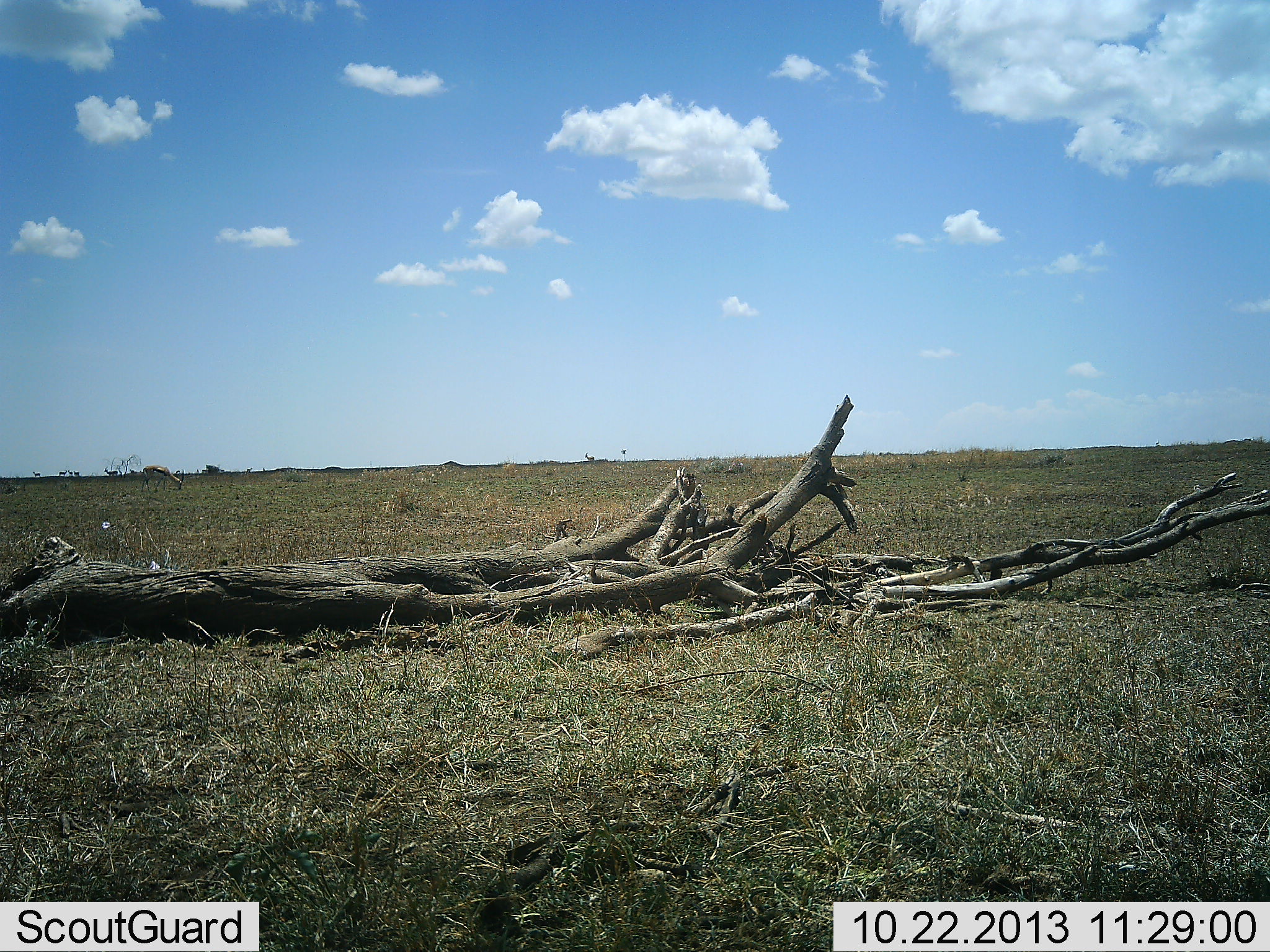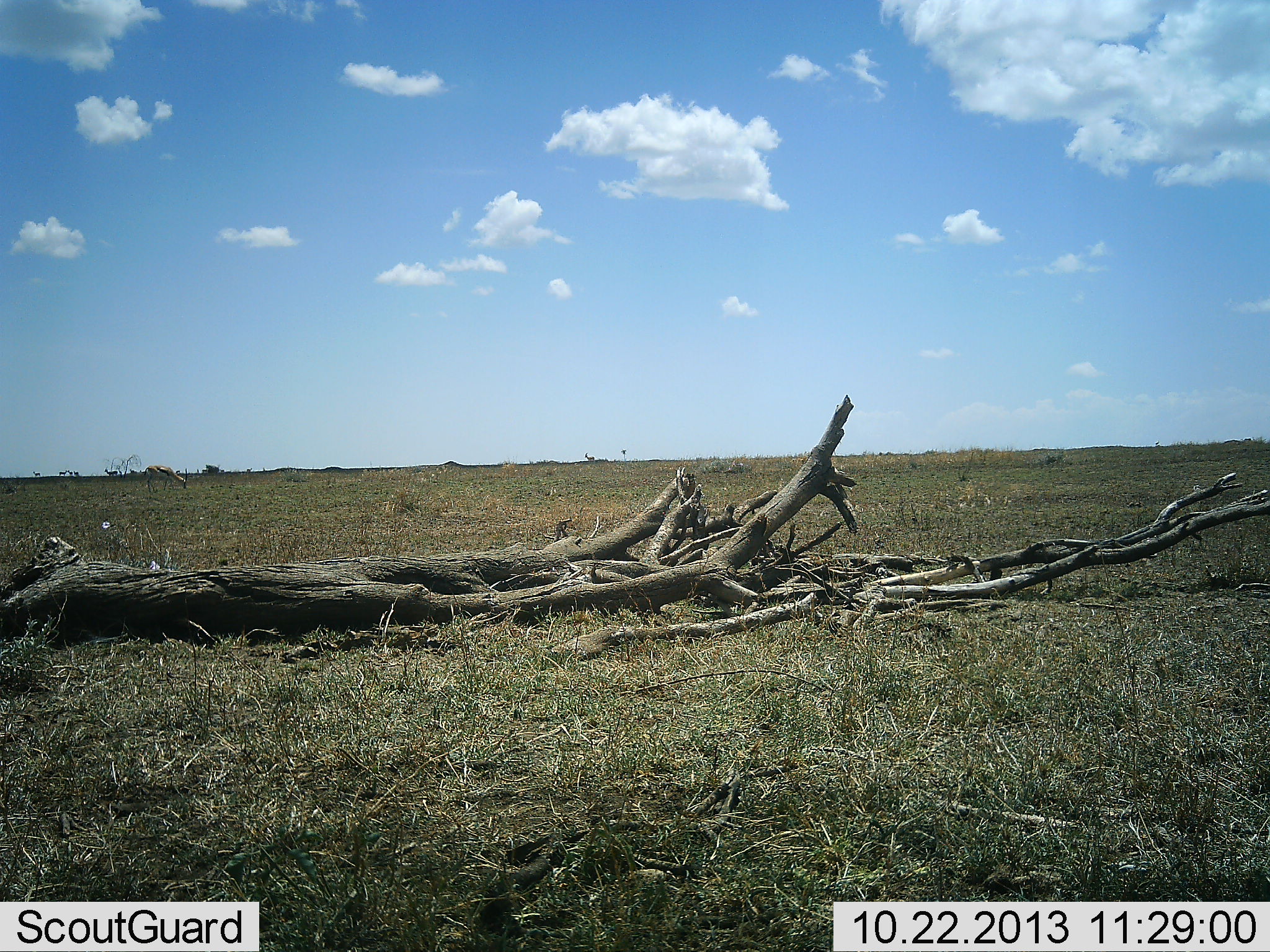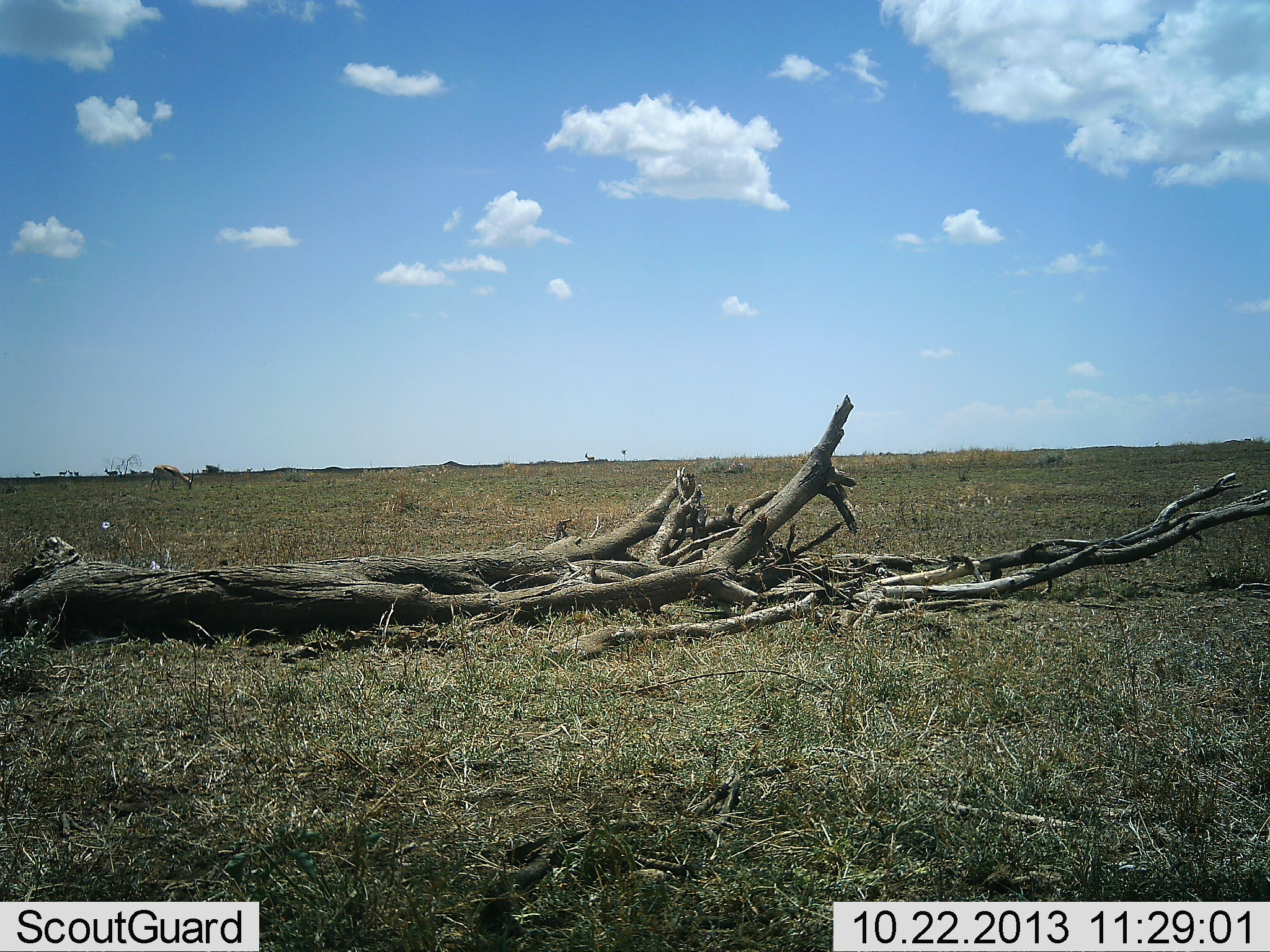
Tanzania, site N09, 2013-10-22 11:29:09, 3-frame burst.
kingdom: Animalia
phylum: Chordata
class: Mammalia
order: Artiodactyla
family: Bovidae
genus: Eudorcas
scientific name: Eudorcas thomsonii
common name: thomson's gazelle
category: gazellethomsons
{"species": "gazellethomsons (thomson's gazelle) (Eudorcas thomsonii)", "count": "1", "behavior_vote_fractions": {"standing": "0%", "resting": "0%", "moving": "33%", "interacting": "0%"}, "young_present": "0%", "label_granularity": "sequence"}